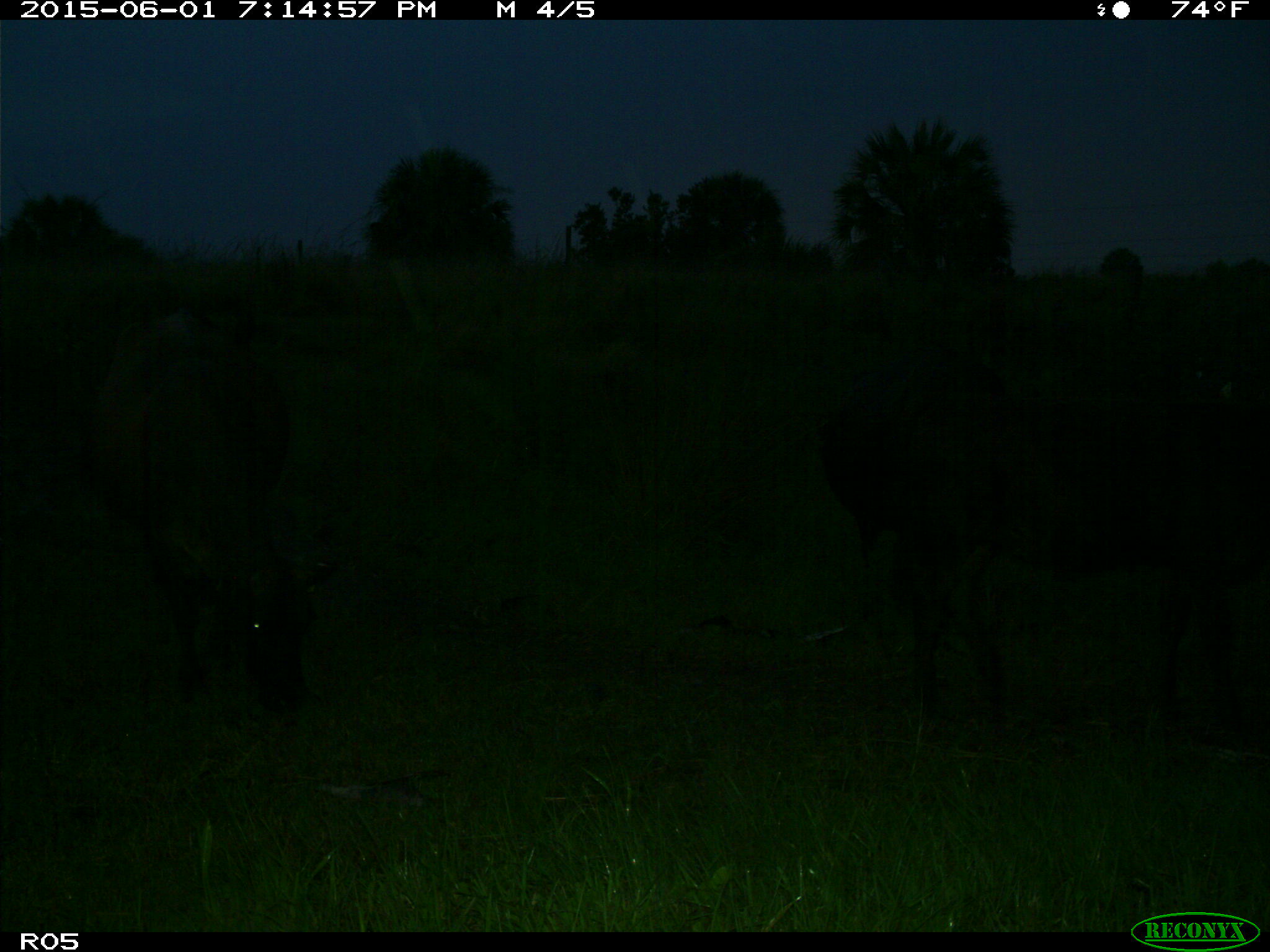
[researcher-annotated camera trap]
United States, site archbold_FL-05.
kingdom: Animalia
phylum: Chordata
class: Mammalia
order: Artiodactyla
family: Bovidae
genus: Bos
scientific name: Bos taurus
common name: domestic cow